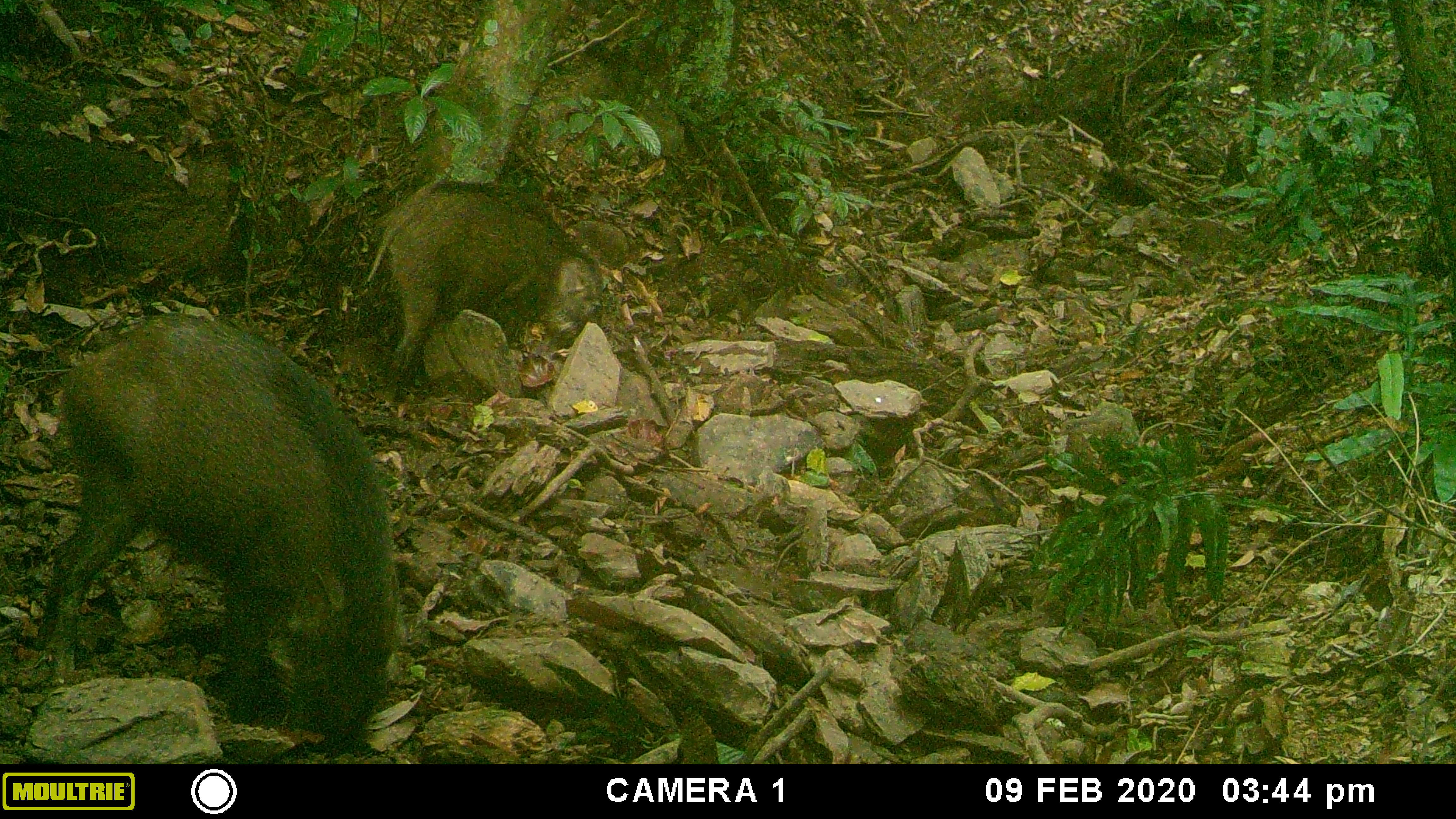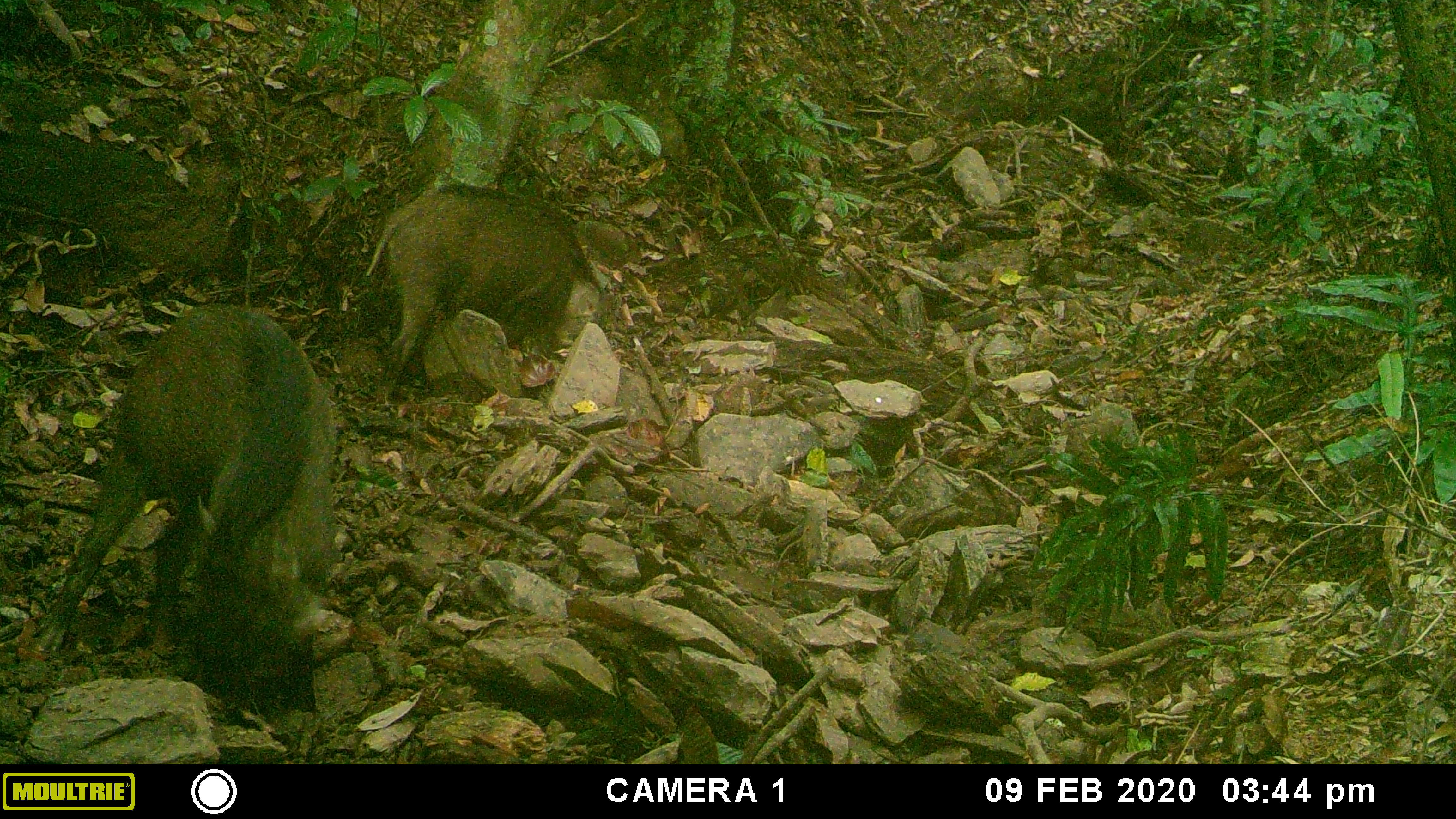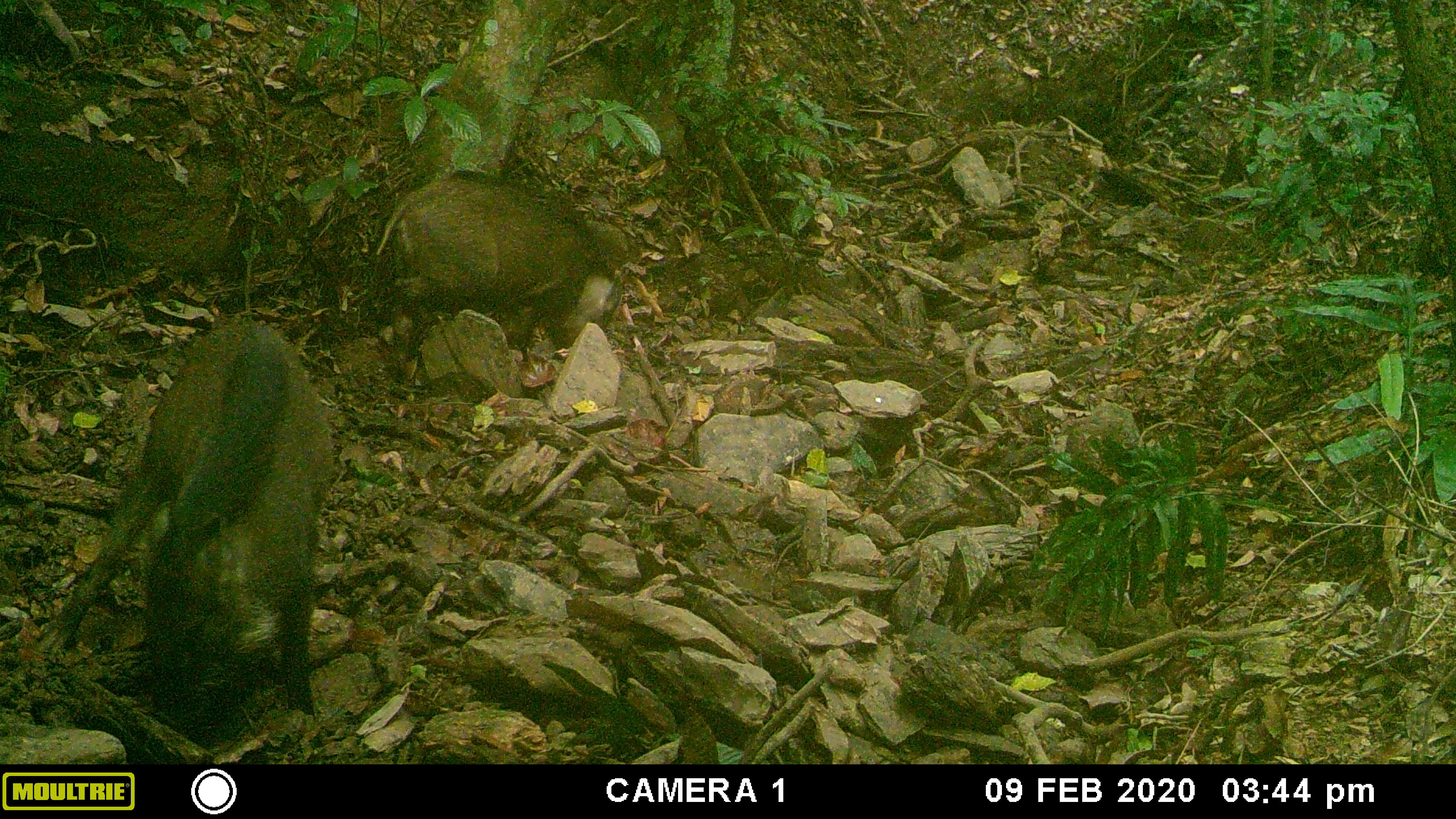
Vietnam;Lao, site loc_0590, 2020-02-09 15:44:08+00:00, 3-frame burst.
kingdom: Animalia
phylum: Chordata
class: Mammalia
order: Artiodactyla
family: Suidae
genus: Sus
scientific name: Sus scrofa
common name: eurasian wild pig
Eurasian wild pig (Sus scrofa). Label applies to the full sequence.